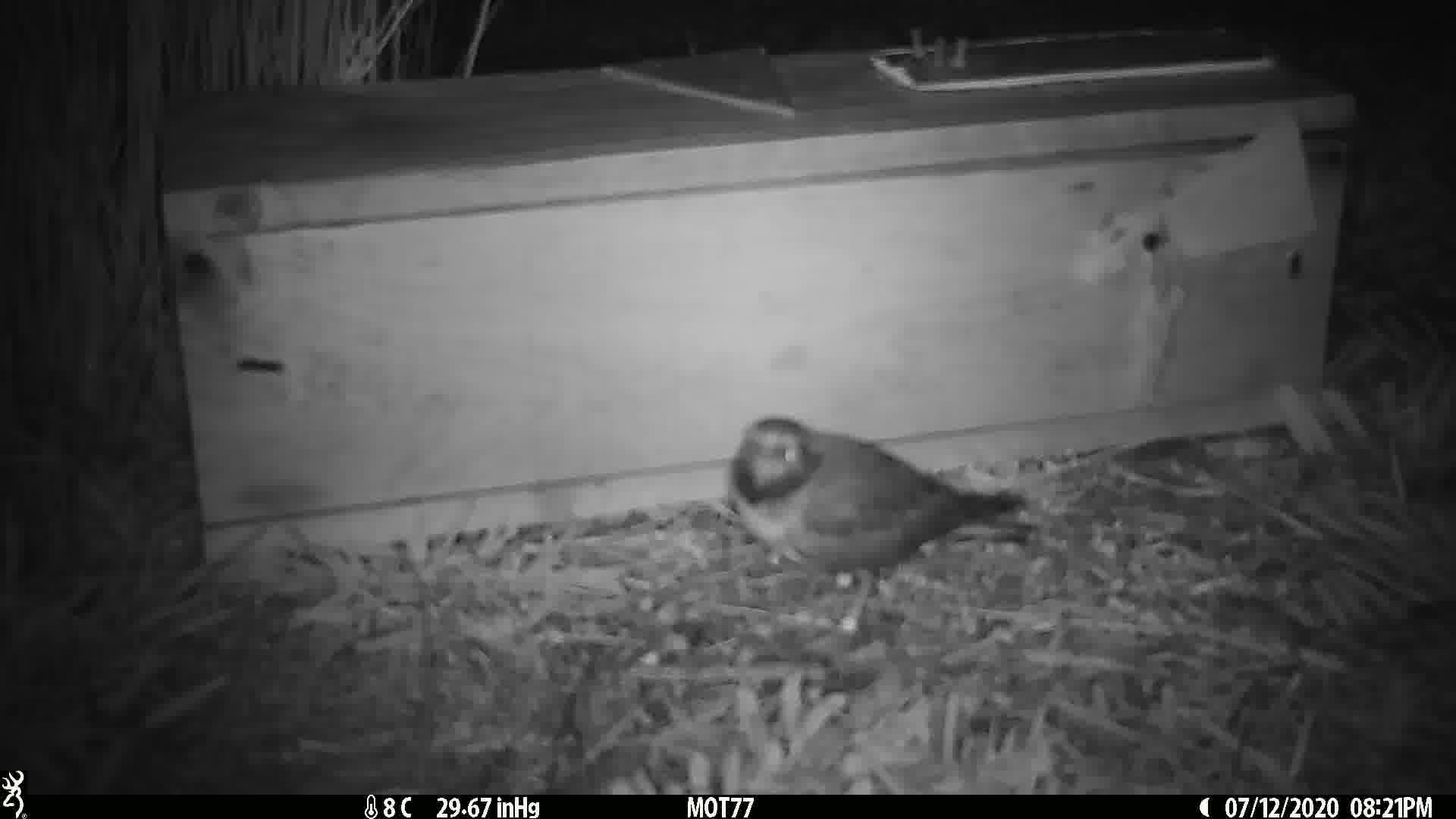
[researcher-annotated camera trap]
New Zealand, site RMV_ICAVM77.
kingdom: Animalia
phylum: Chordata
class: Aves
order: Charadriiformes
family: Charadriidae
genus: Thinornis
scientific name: Thinornis novaeseelandiae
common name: shore plover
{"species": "shore plover (Thinornis novaeseelandiae)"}